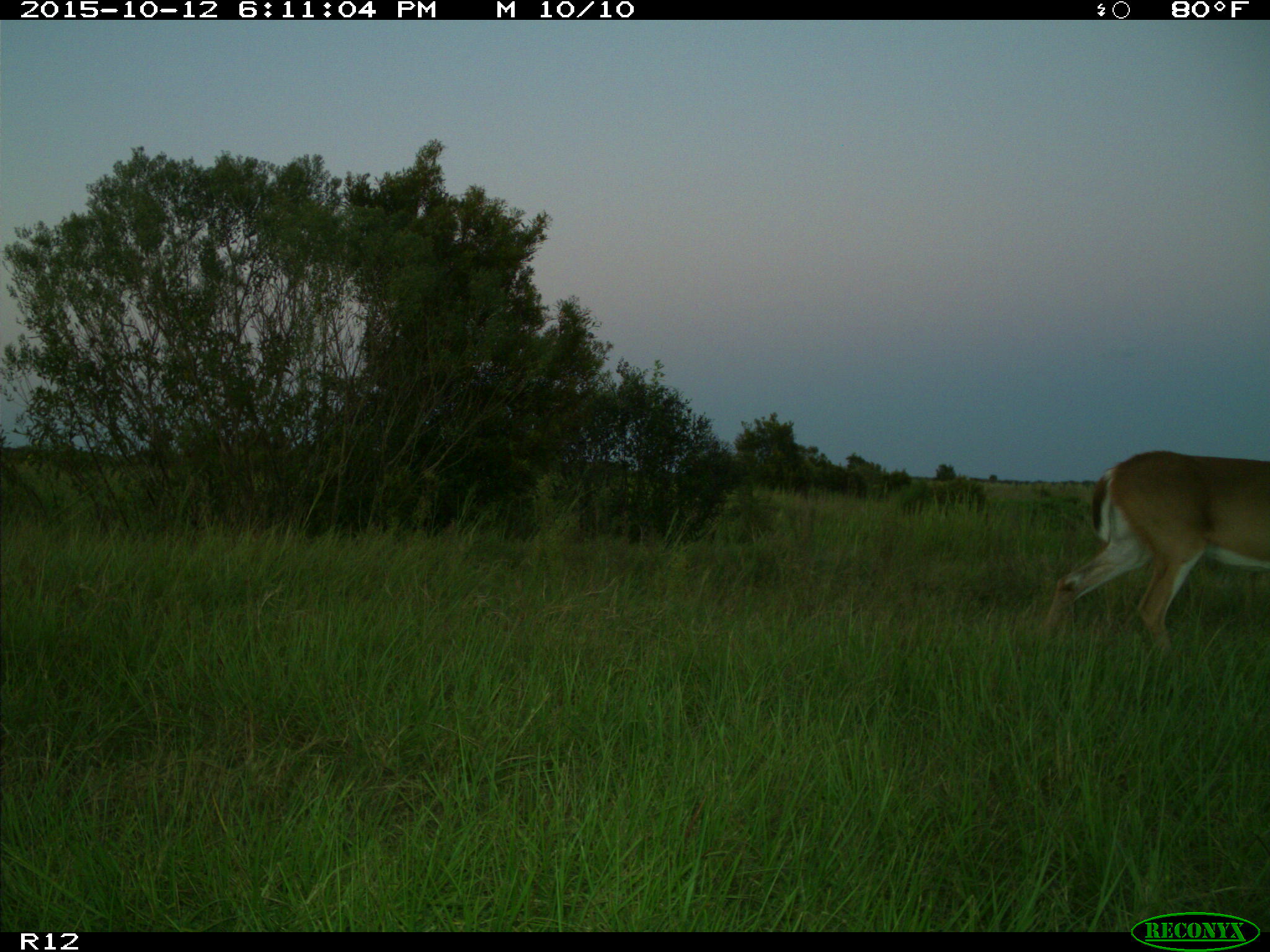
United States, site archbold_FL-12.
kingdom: Animalia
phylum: Chordata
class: Mammalia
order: Artiodactyla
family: Cervidae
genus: Odocoileus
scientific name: Odocoileus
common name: deer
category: unidentified deer